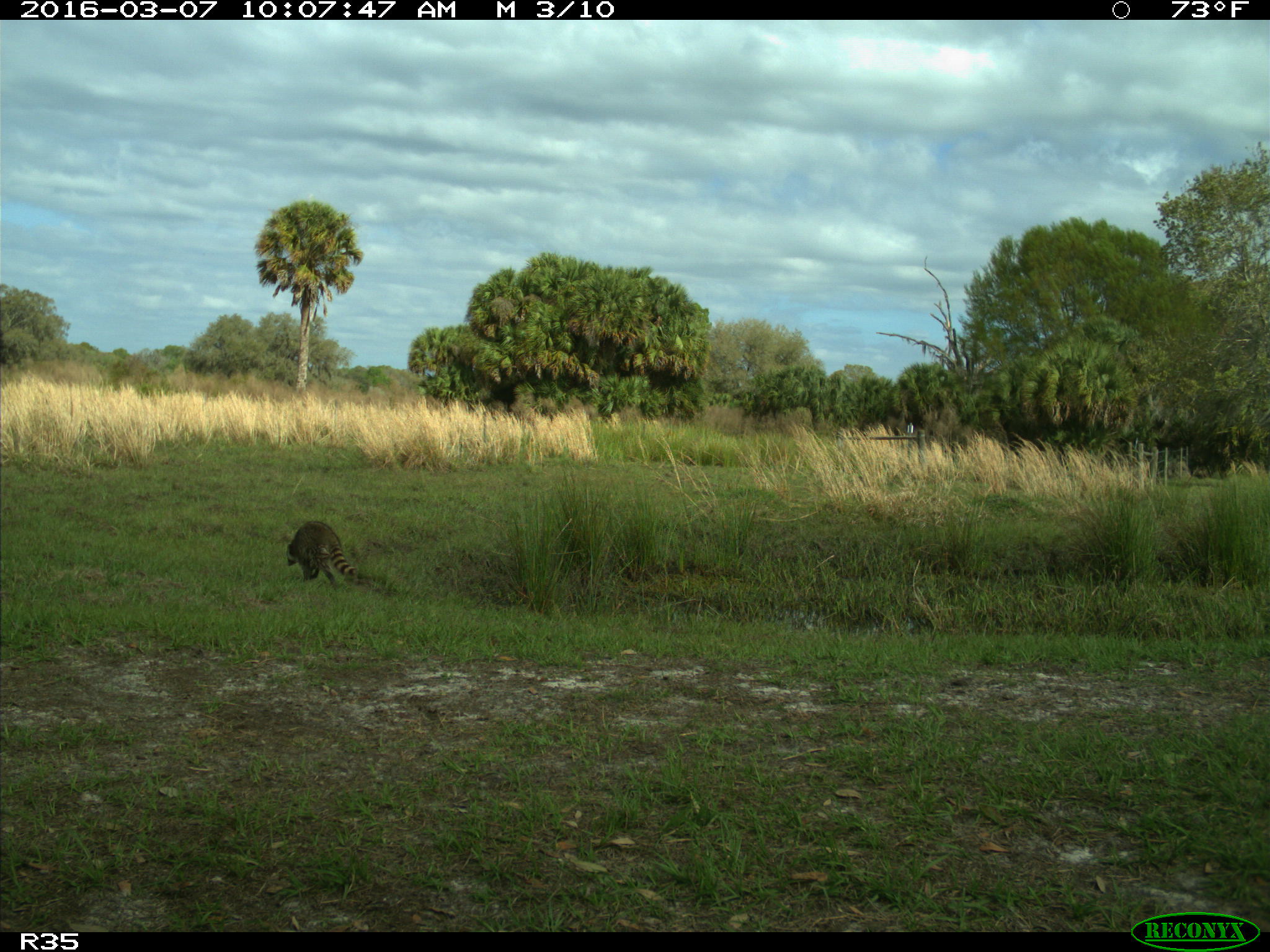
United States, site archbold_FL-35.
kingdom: Animalia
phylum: Chordata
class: Mammalia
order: Carnivora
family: Procyonidae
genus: Procyon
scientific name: Procyon lotor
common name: common raccoon